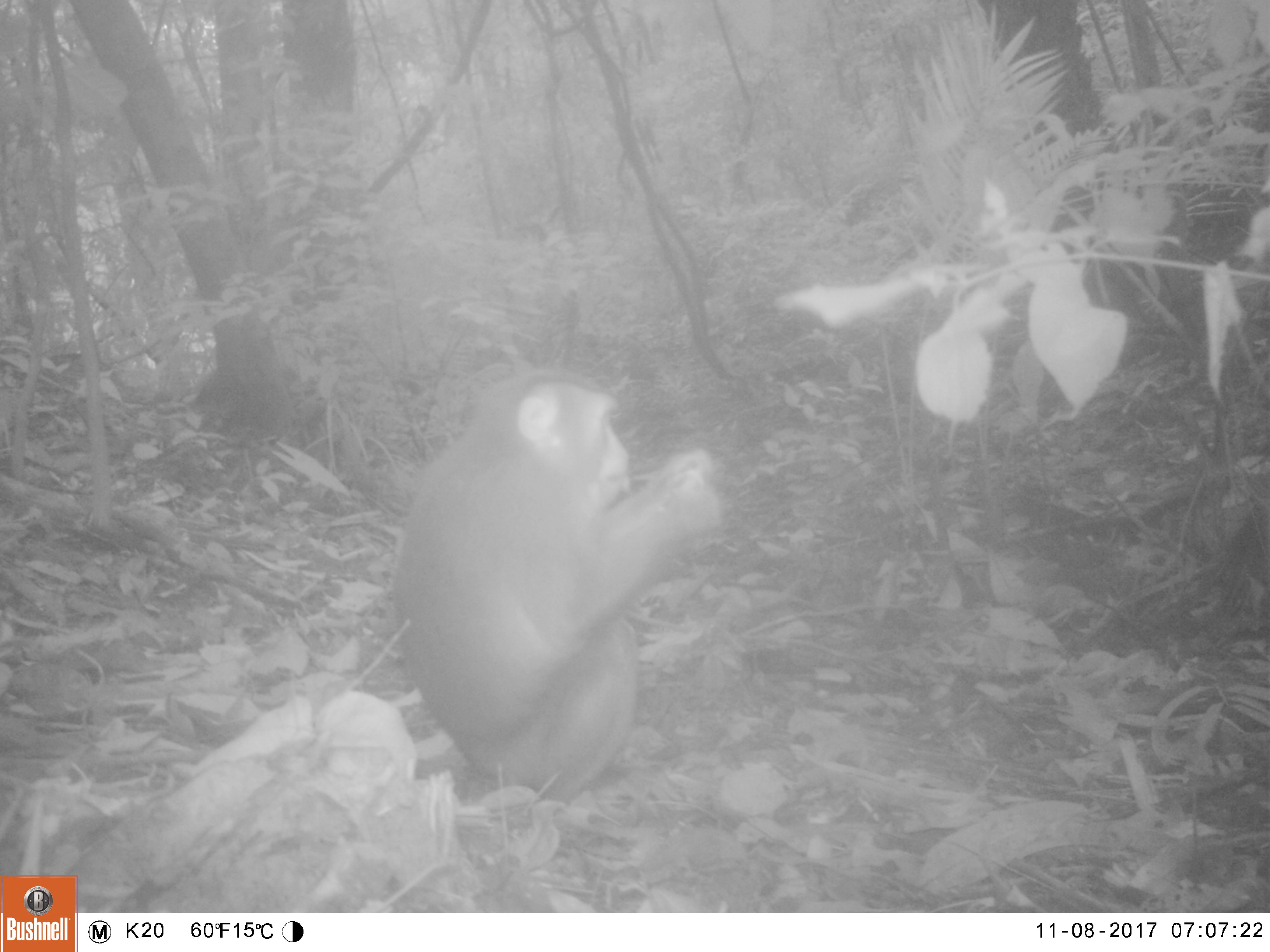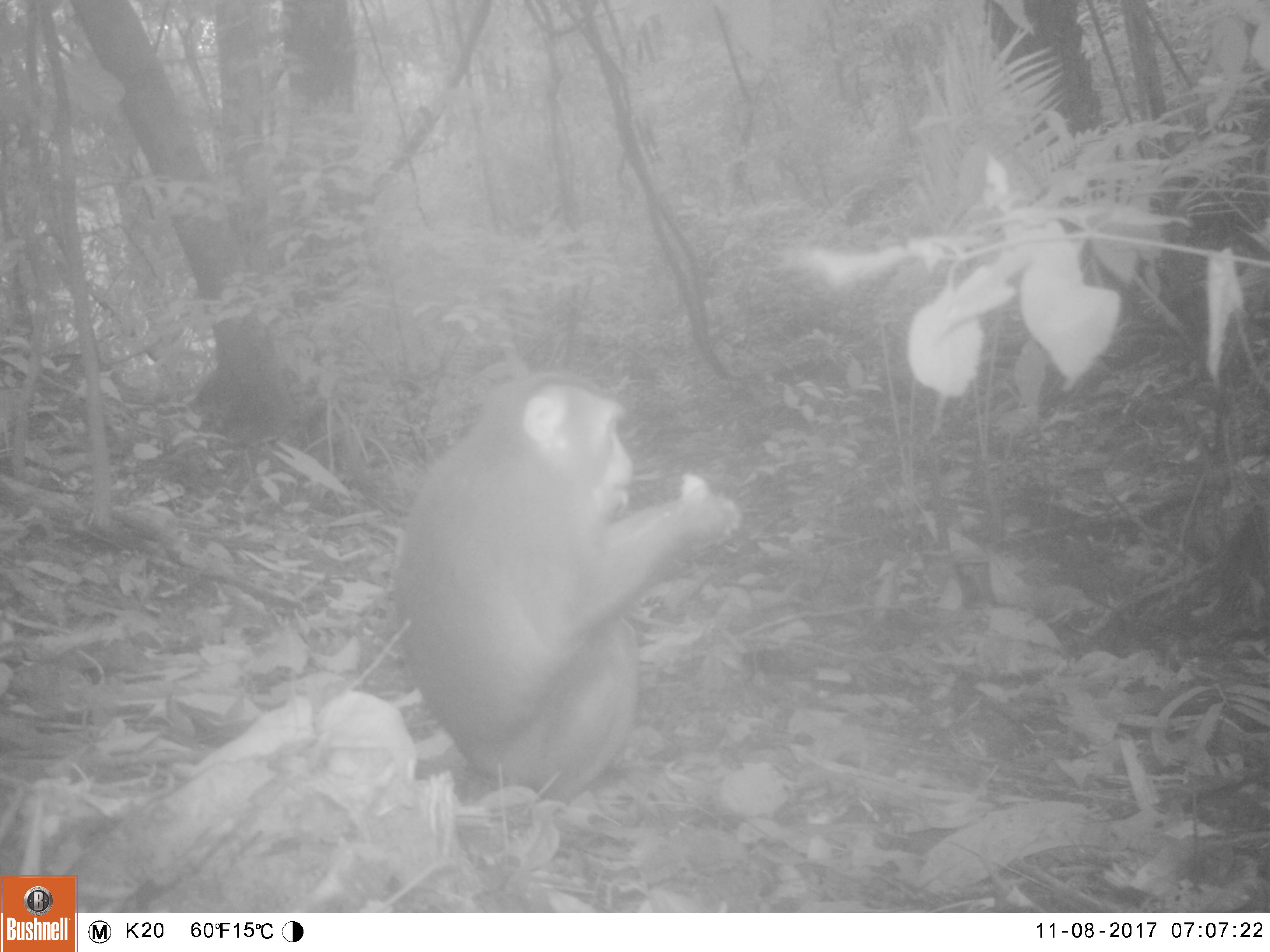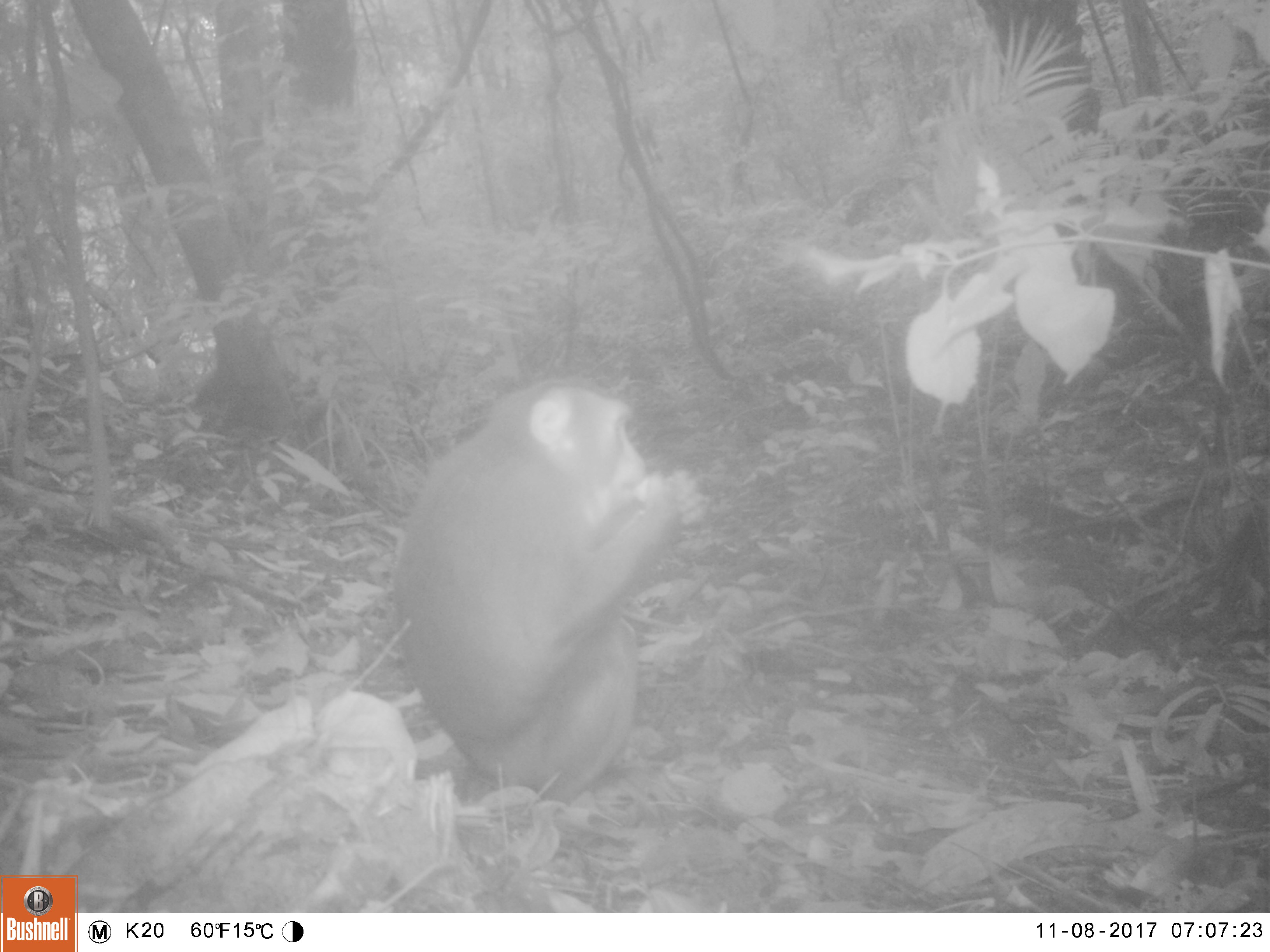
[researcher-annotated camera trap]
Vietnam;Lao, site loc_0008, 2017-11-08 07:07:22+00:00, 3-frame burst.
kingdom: Animalia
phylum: Chordata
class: Mammalia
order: Primates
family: Cercopithecidae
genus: Macaca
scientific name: Macaca nemestrina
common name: pig-tailed macaque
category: pig tailed macaque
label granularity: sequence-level